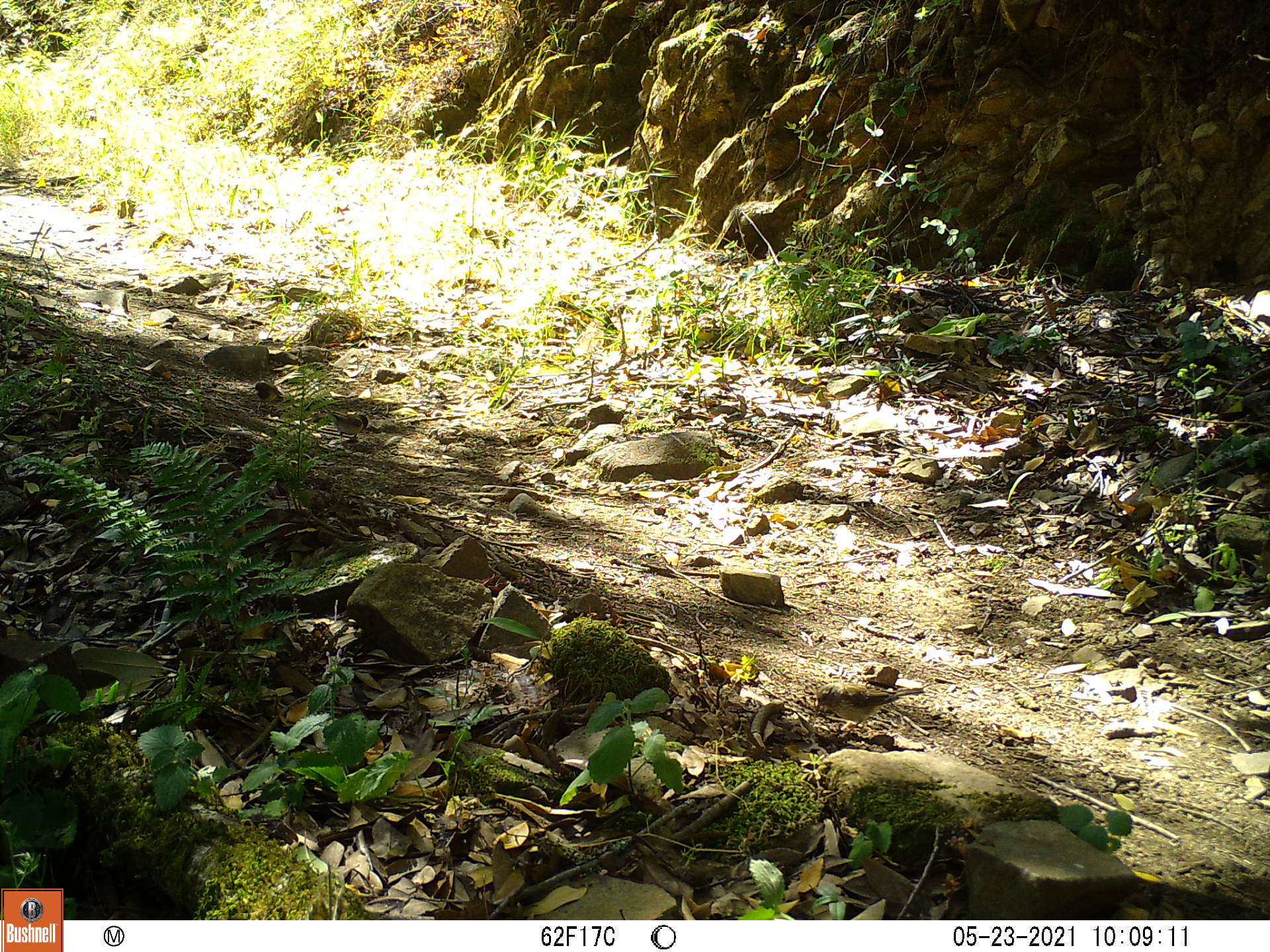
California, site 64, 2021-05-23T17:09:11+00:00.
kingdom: Animalia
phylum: Chordata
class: Aves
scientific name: Aves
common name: bird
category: unknown bird